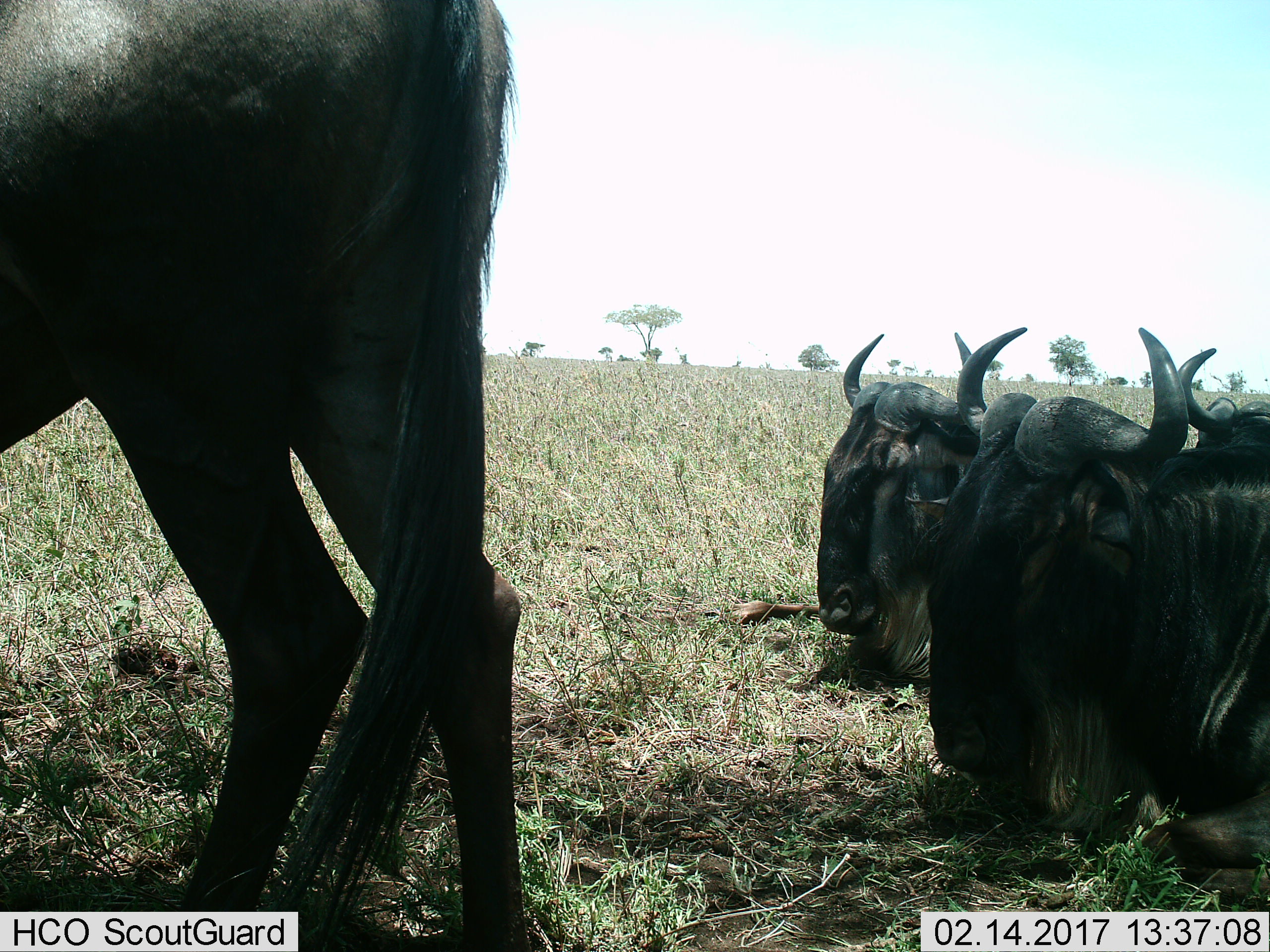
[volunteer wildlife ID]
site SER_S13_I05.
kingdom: Animalia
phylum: Chordata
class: Mammalia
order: Artiodactyla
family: Bovidae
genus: Connochaetes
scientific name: Connochaetes taurinus taurinus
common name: blue wildebeest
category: wildebeestblue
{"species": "wildebeestblue (blue wildebeest) (Connochaetes taurinus taurinus)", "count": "3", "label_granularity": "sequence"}